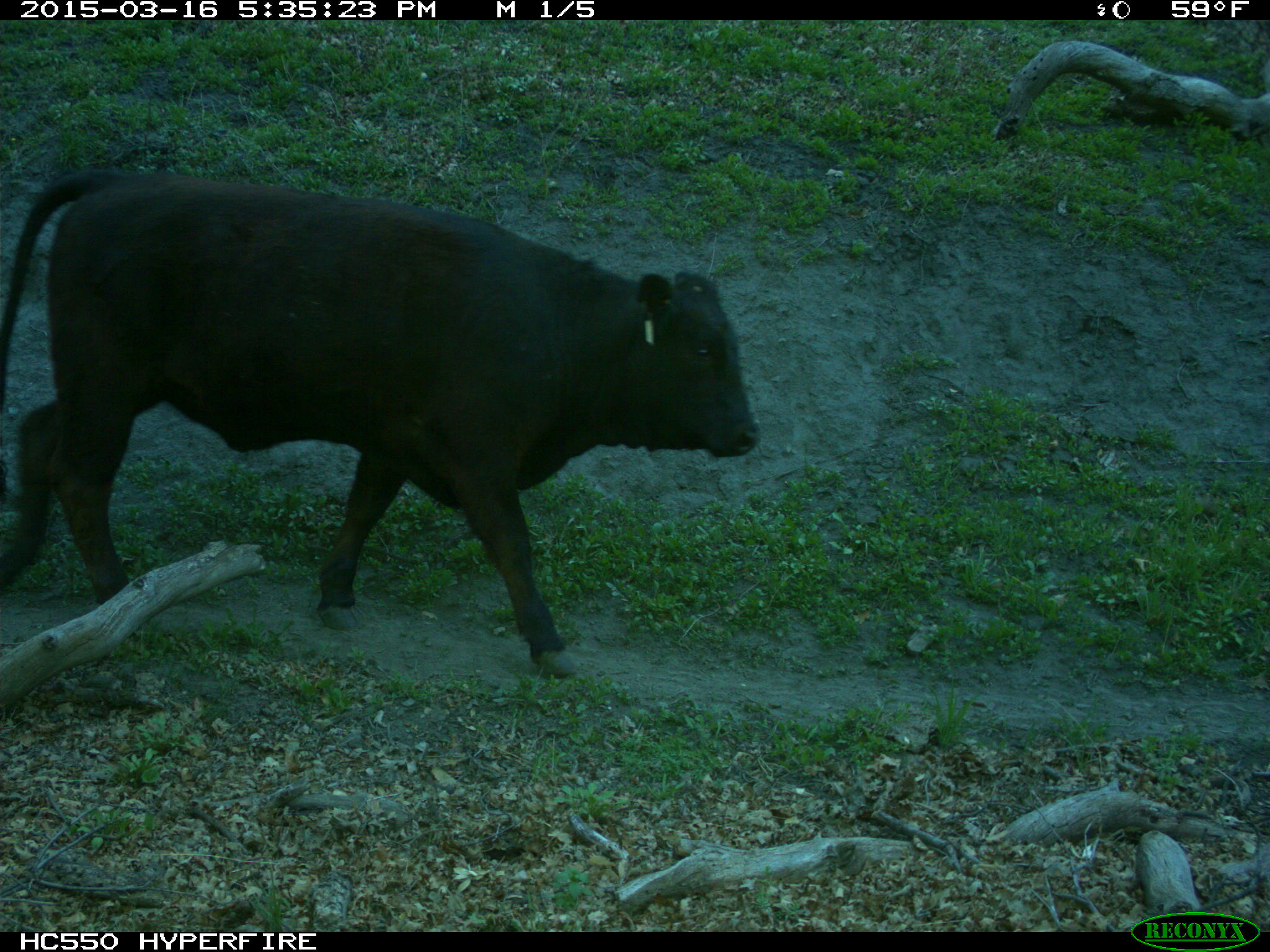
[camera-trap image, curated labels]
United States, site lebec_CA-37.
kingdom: Animalia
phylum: Chordata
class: Mammalia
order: Artiodactyla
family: Bovidae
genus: Bos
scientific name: Bos taurus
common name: domestic cow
Bos taurus (domestic cow).